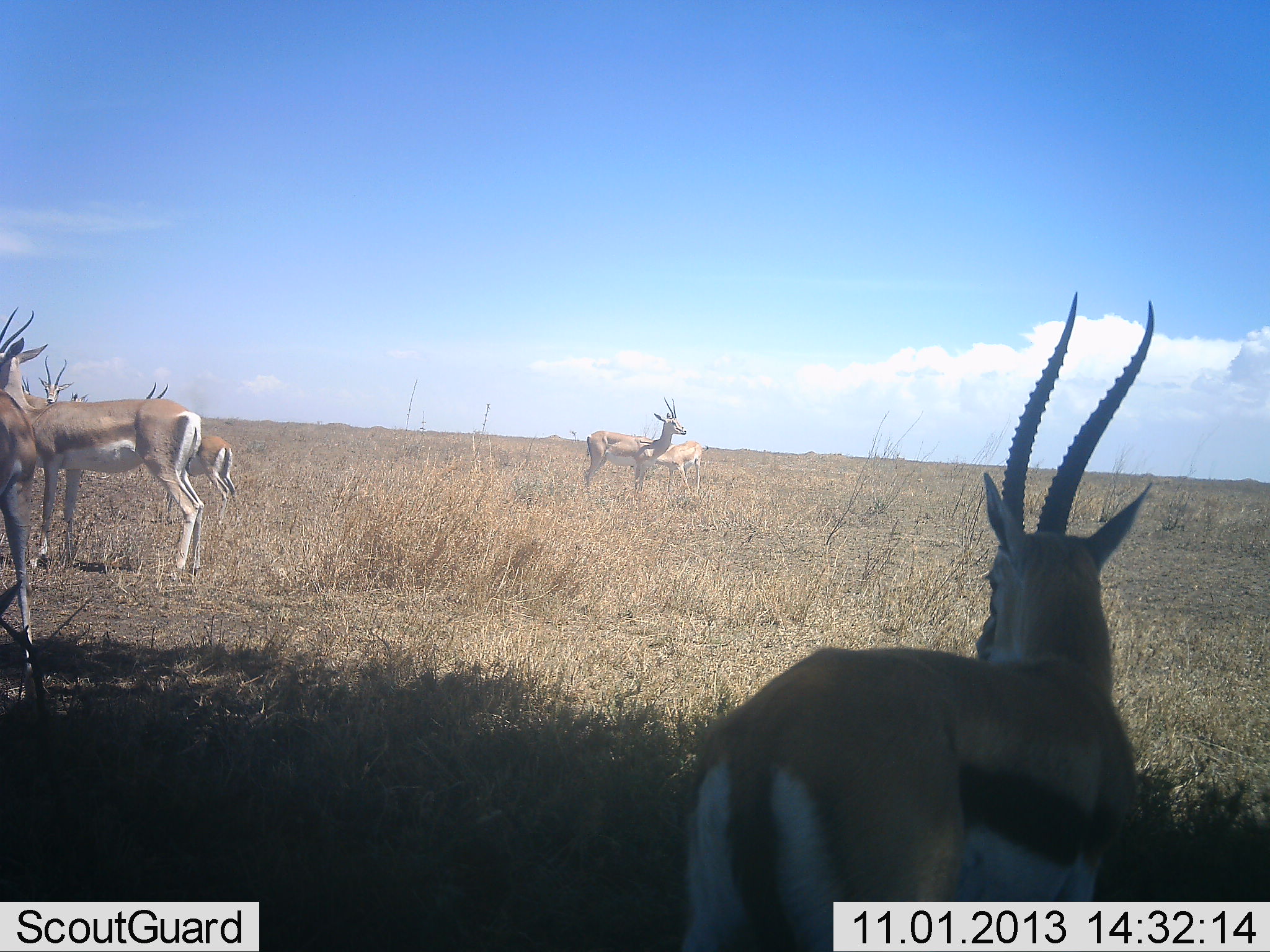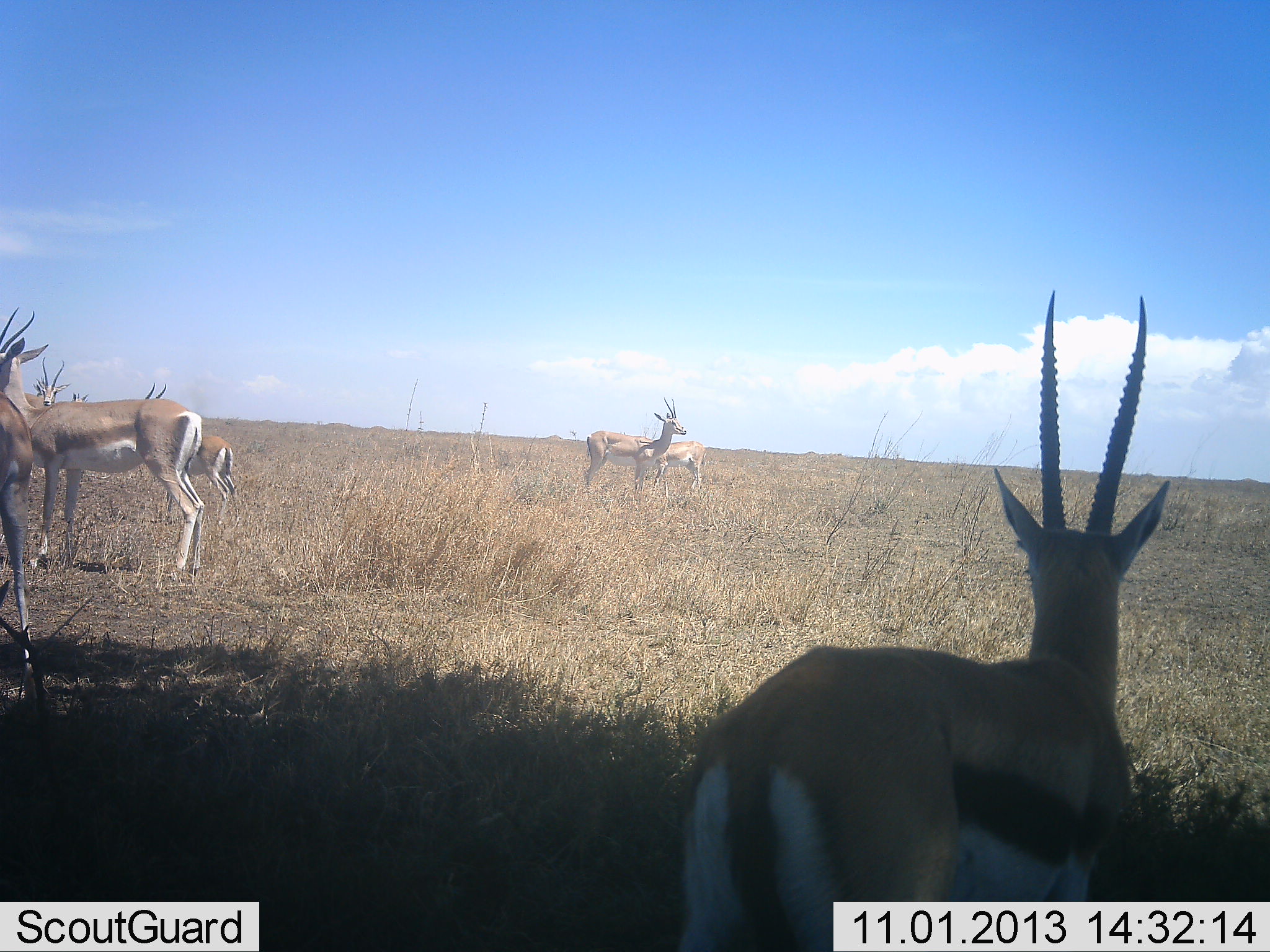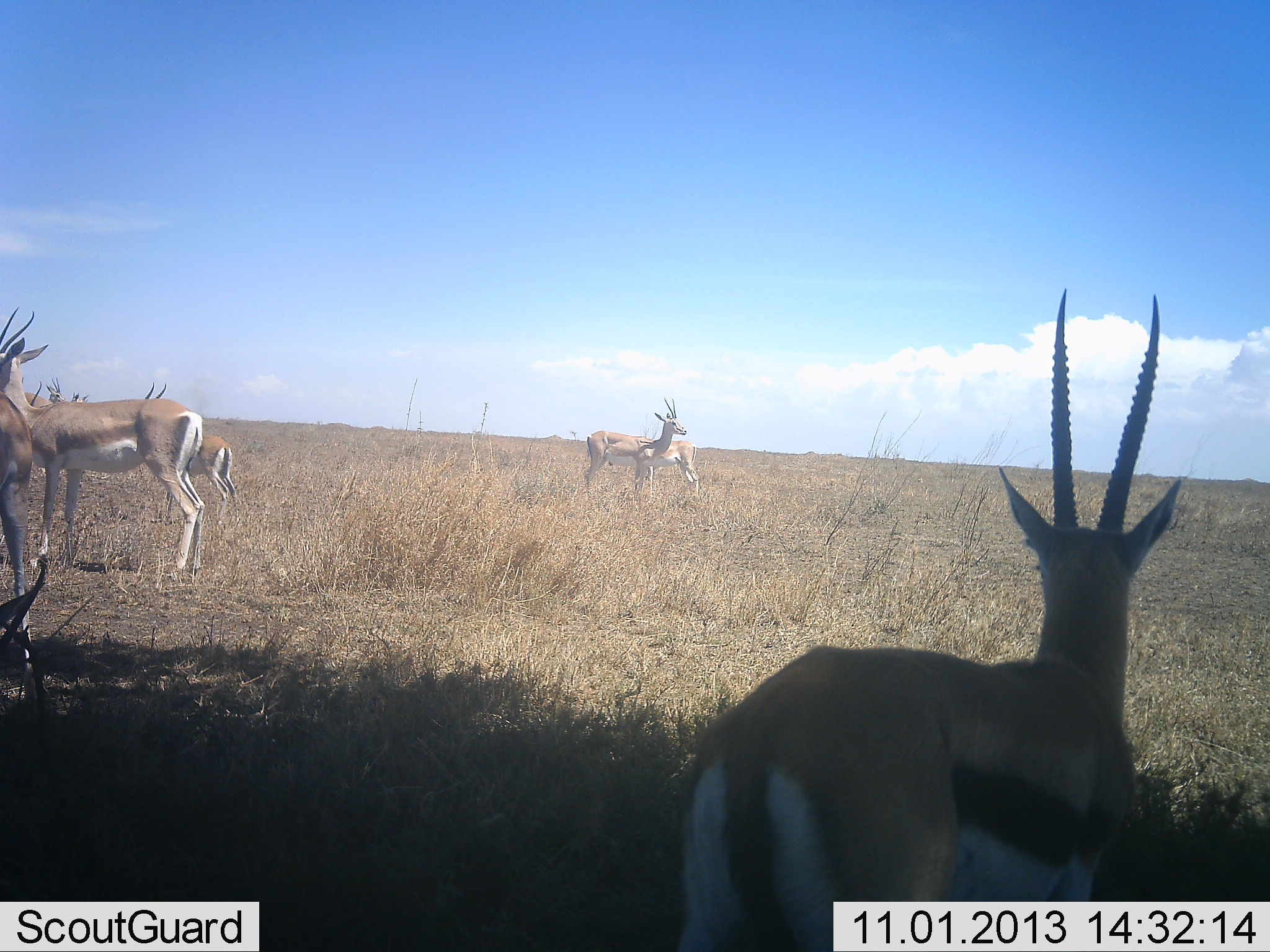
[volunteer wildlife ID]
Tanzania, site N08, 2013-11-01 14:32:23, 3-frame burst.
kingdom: Animalia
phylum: Chordata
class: Mammalia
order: Artiodactyla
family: Bovidae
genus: Eudorcas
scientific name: Eudorcas thomsonii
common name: thomson's gazelle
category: gazellethomsons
Gazellethomsons (thomson's gazelle) (Eudorcas thomsonii), count 5. Behavior (volunteer vote fractions): standing 96%, resting 9%, moving 9%, interacting 0%. Young present (vote fraction): 4%. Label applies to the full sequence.